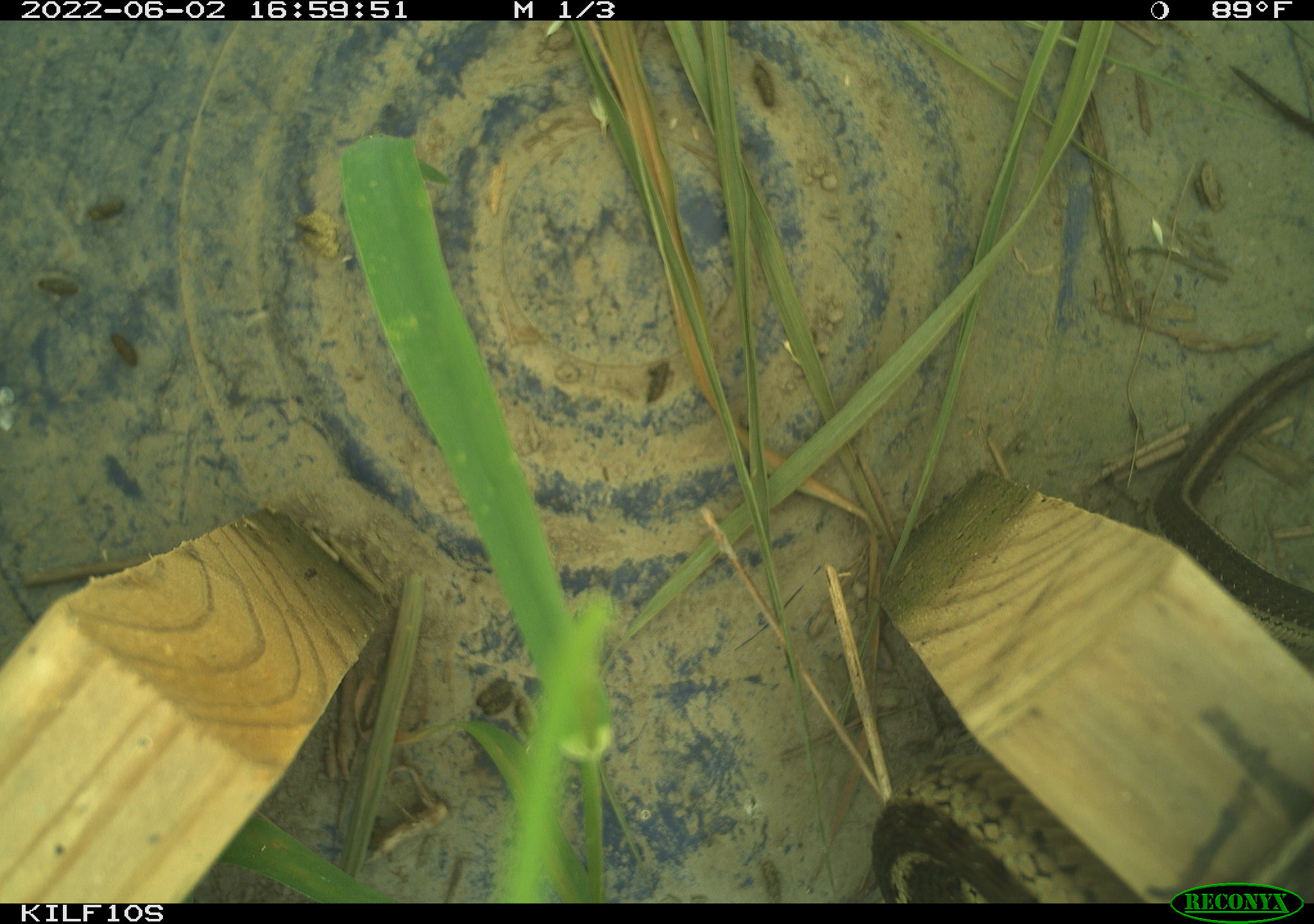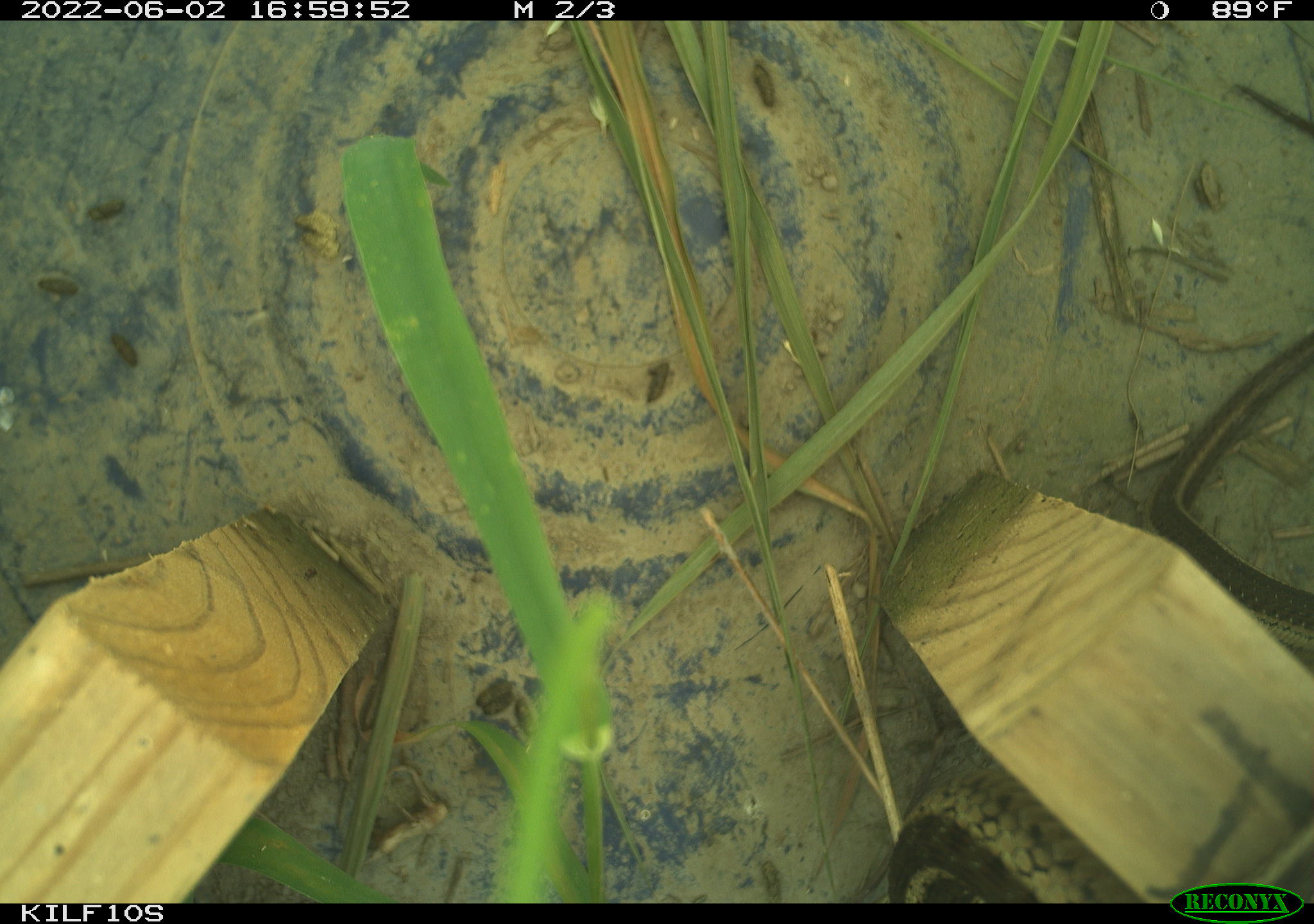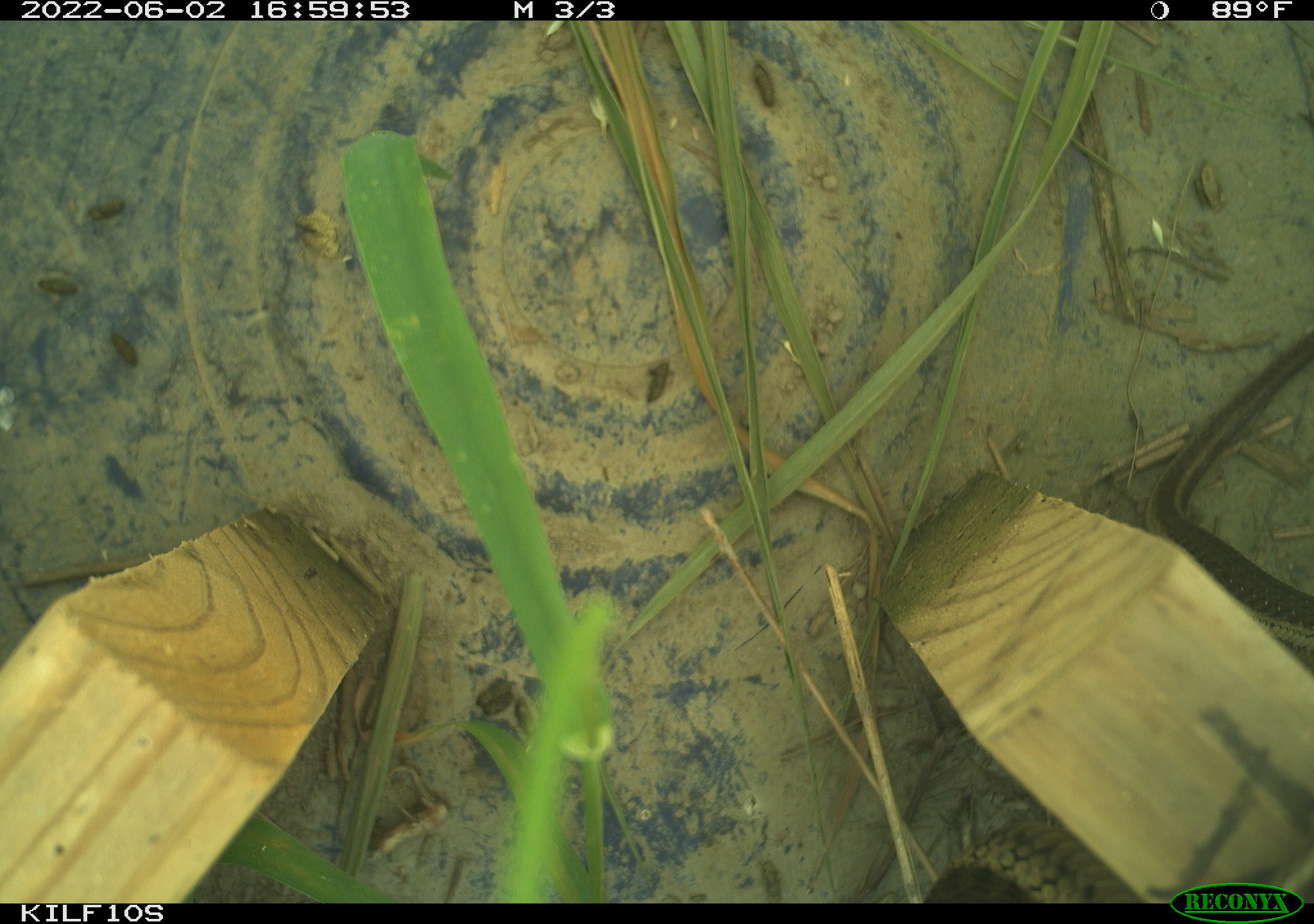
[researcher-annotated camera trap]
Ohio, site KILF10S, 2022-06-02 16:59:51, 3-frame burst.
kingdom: Animalia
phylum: Chordata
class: Reptilia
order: Squamata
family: Colubridae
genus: Thamnophis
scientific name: Thamnophis sirtalis sirtalis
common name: eastern gartersnake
Eastern gartersnake (Thamnophis sirtalis sirtalis).